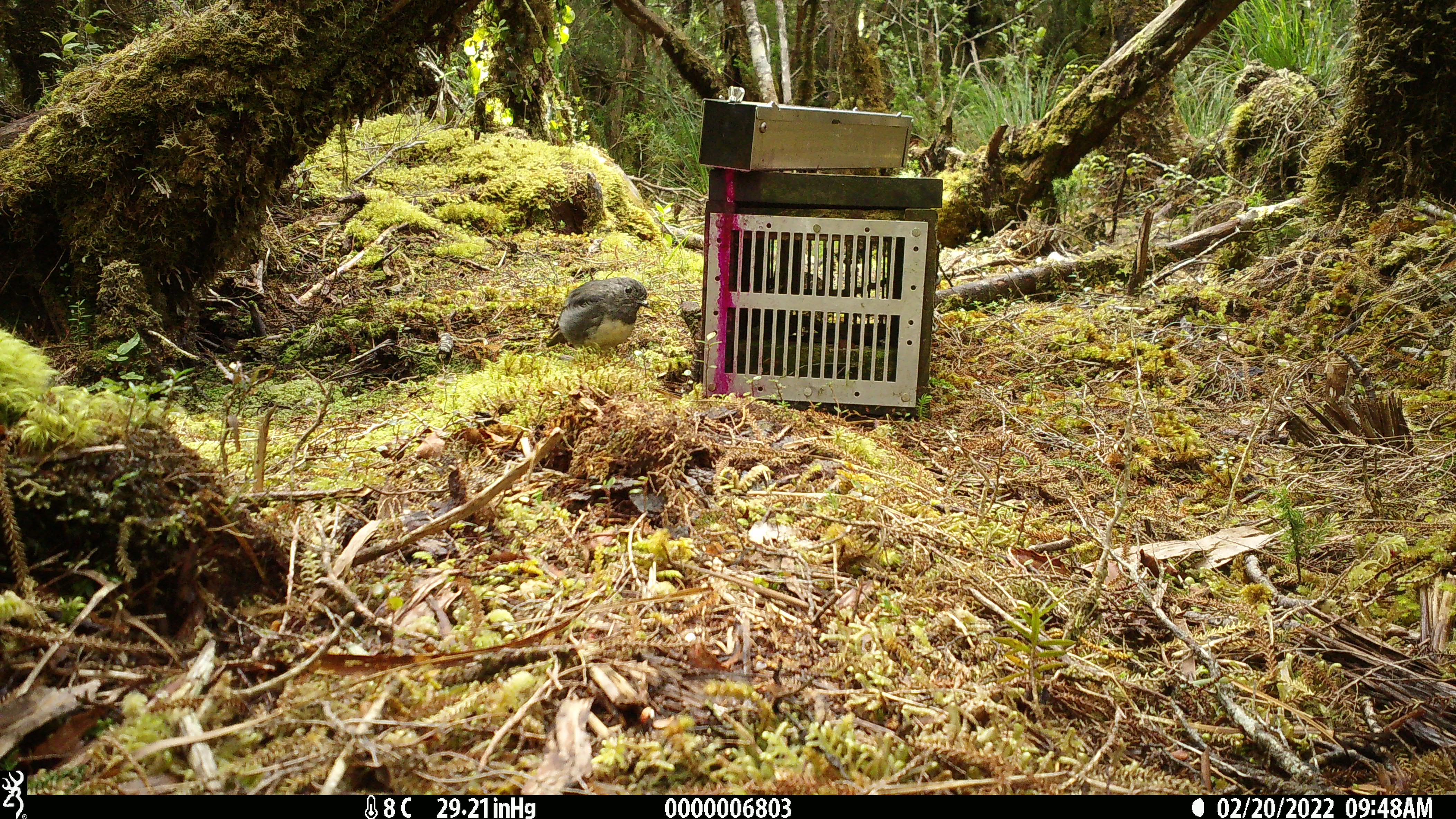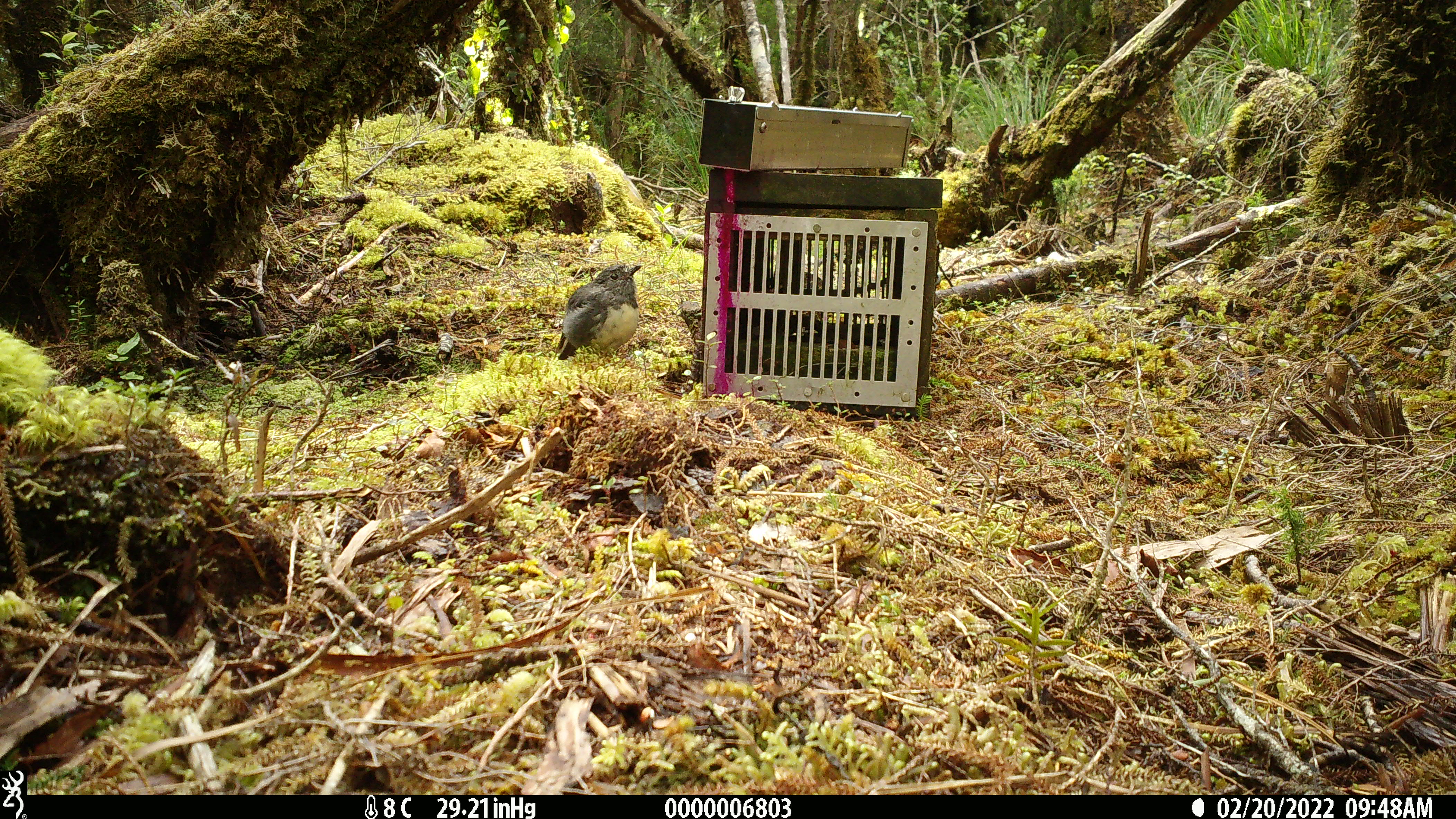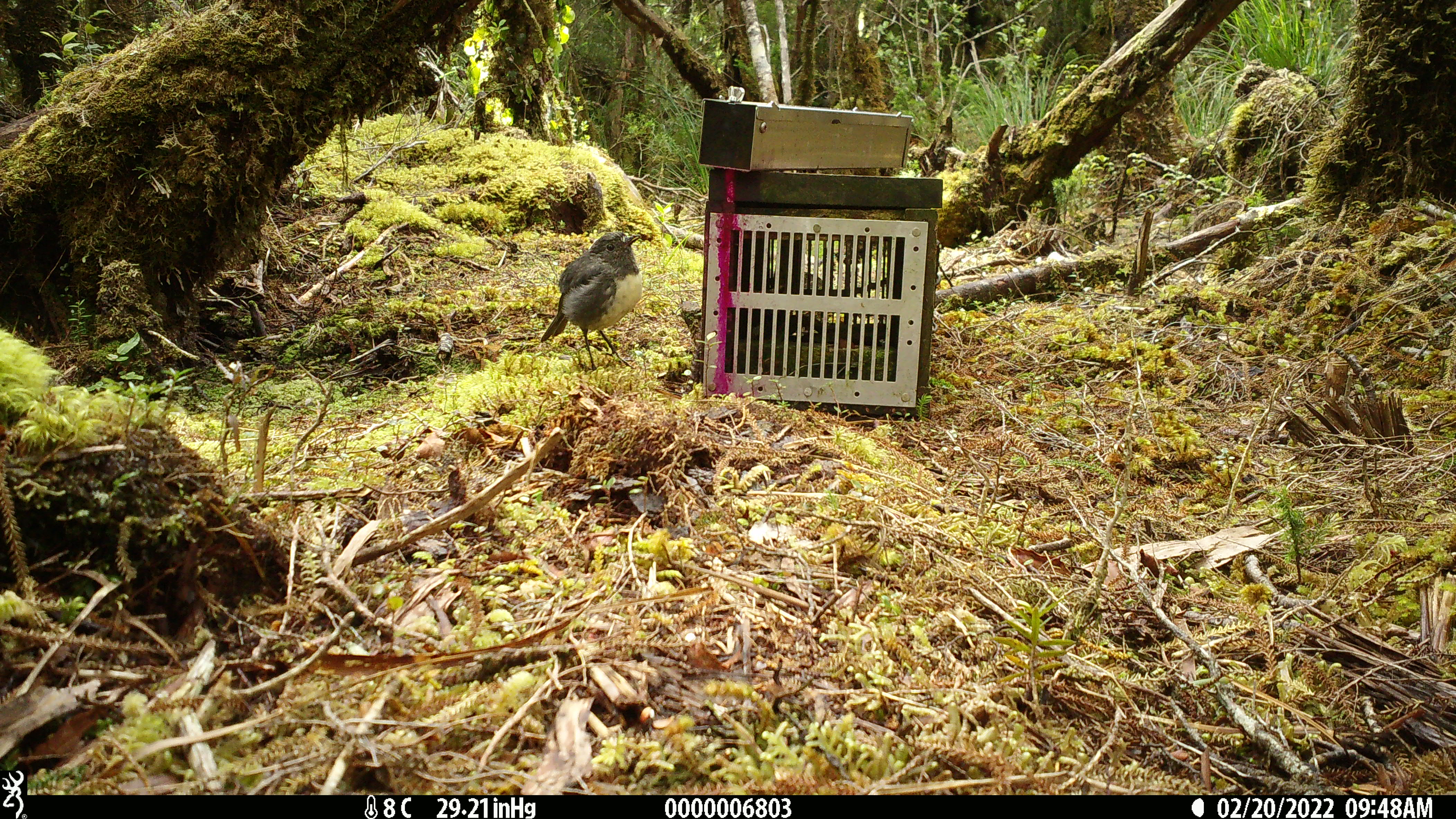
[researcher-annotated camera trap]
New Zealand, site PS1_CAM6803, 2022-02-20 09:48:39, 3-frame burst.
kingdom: Animalia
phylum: Chordata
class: Aves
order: Passeriformes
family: Petroicidae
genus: Petroica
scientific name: Petroica australis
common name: new zealand robin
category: robin